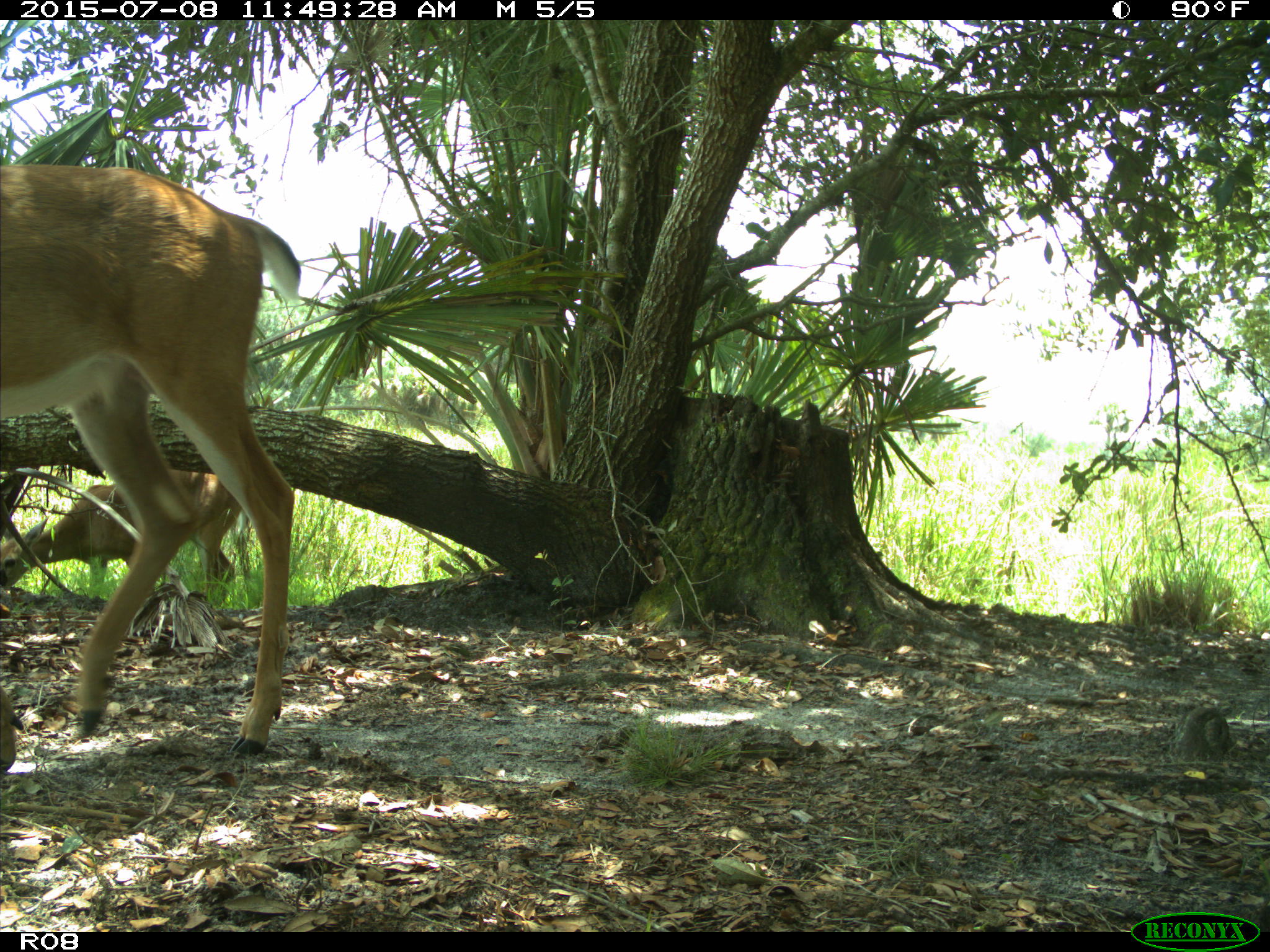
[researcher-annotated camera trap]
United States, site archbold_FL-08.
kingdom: Animalia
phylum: Chordata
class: Mammalia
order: Artiodactyla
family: Cervidae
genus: Odocoileus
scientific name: Odocoileus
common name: deer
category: unidentified deer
Unidentified deer (deer) (Odocoileus).